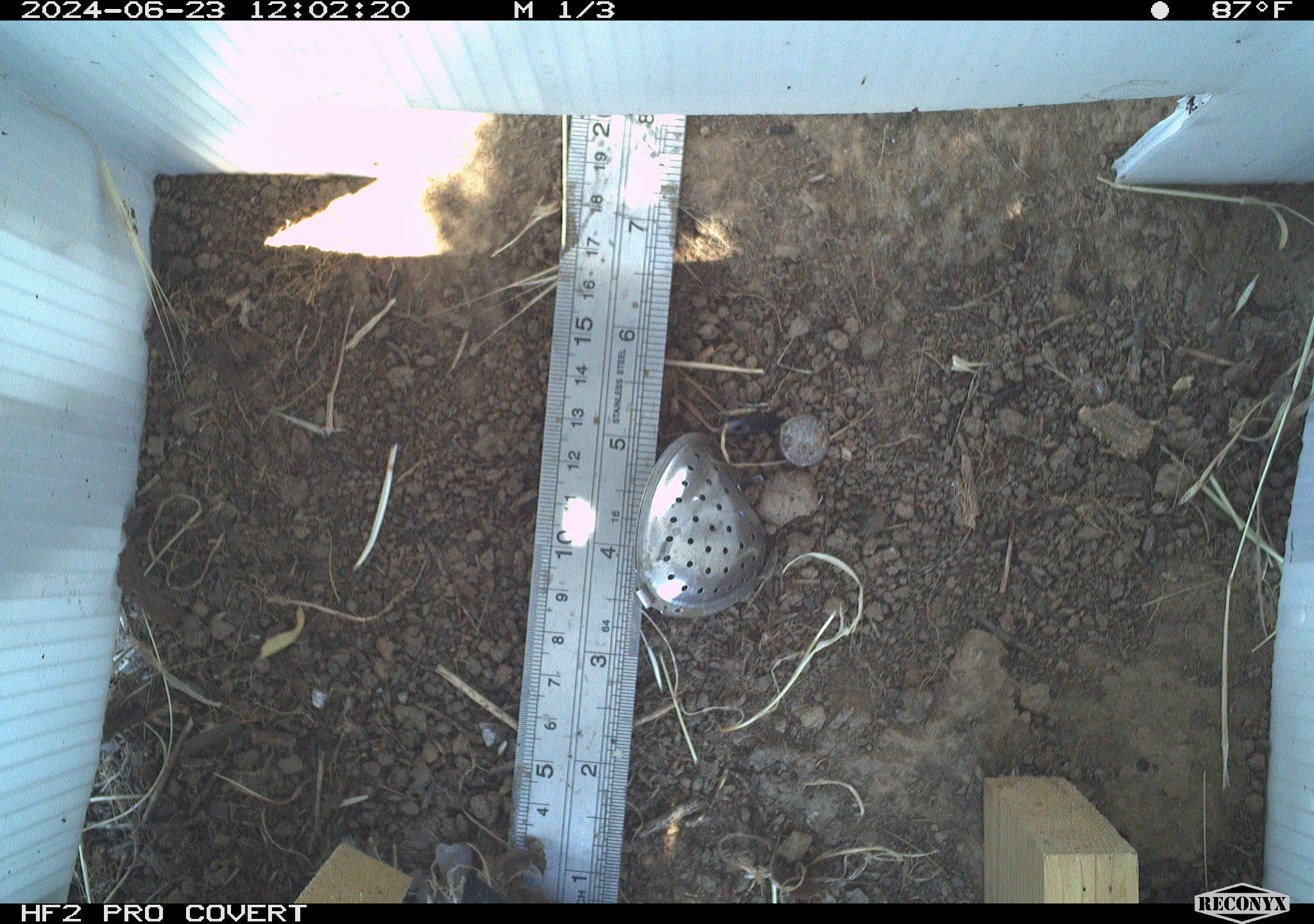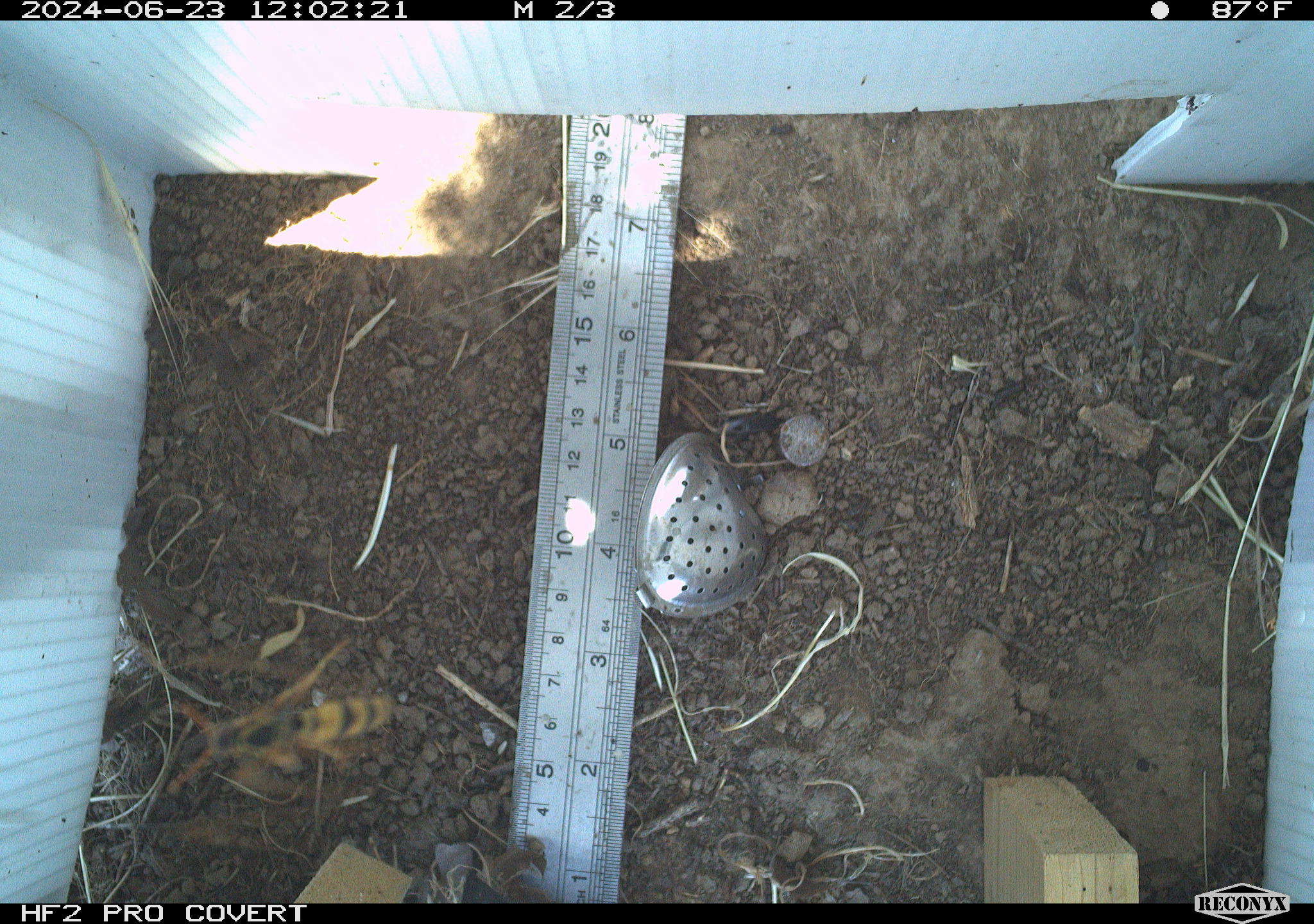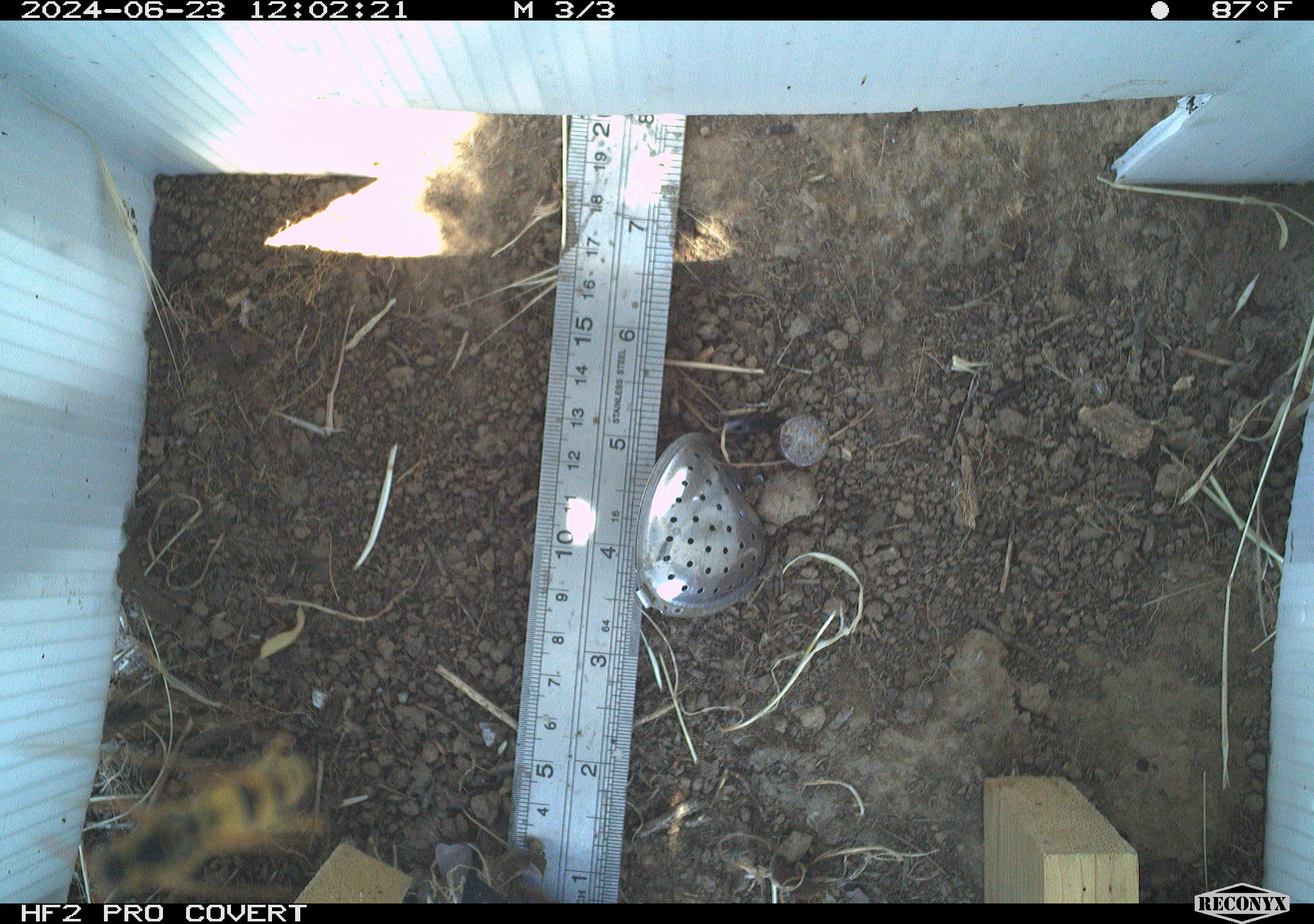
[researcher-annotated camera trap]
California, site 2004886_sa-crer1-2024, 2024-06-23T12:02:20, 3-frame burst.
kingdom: Animalia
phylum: Arthropoda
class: Insecta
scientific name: Insecta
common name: insect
Insect (Insecta).